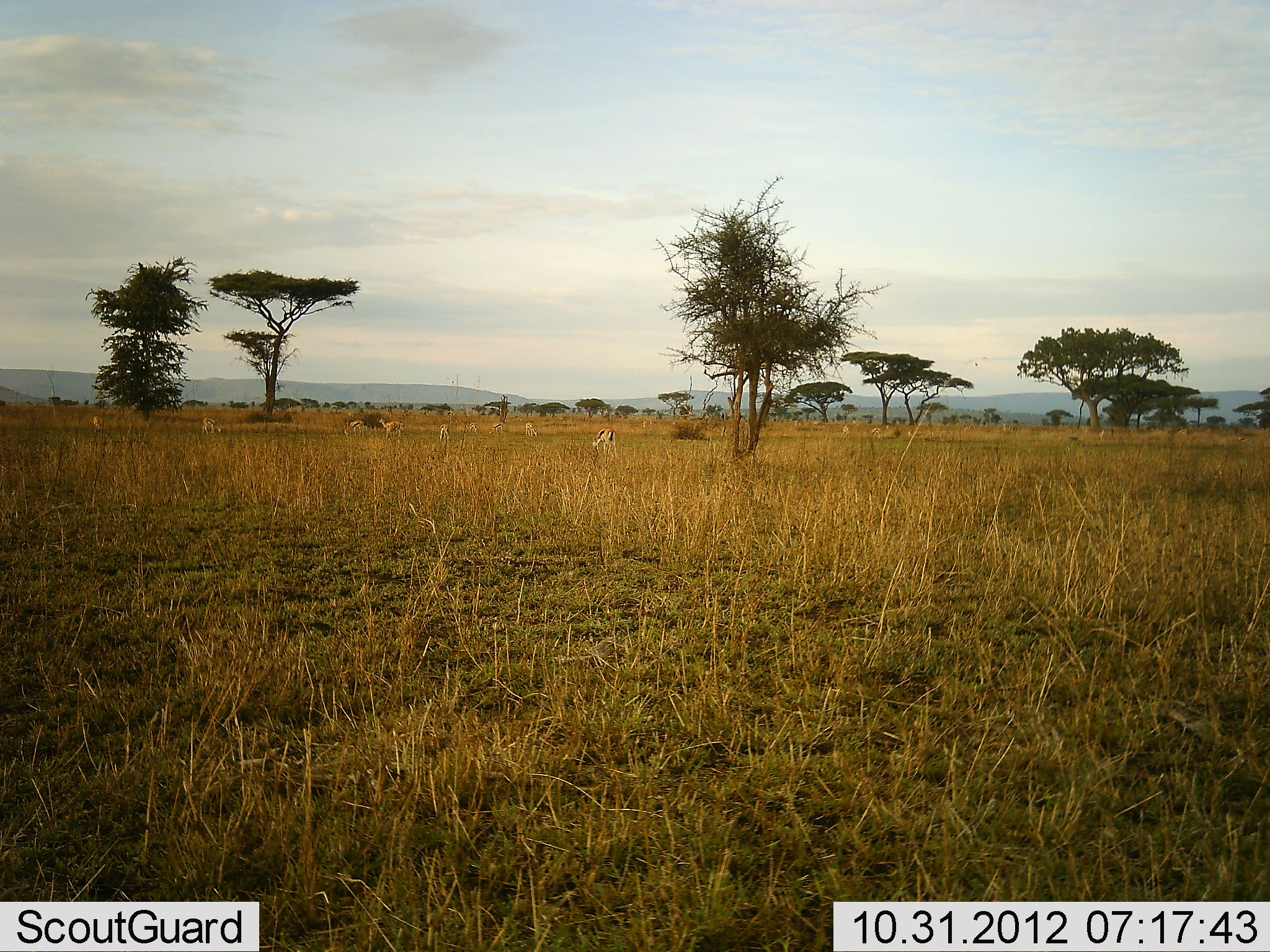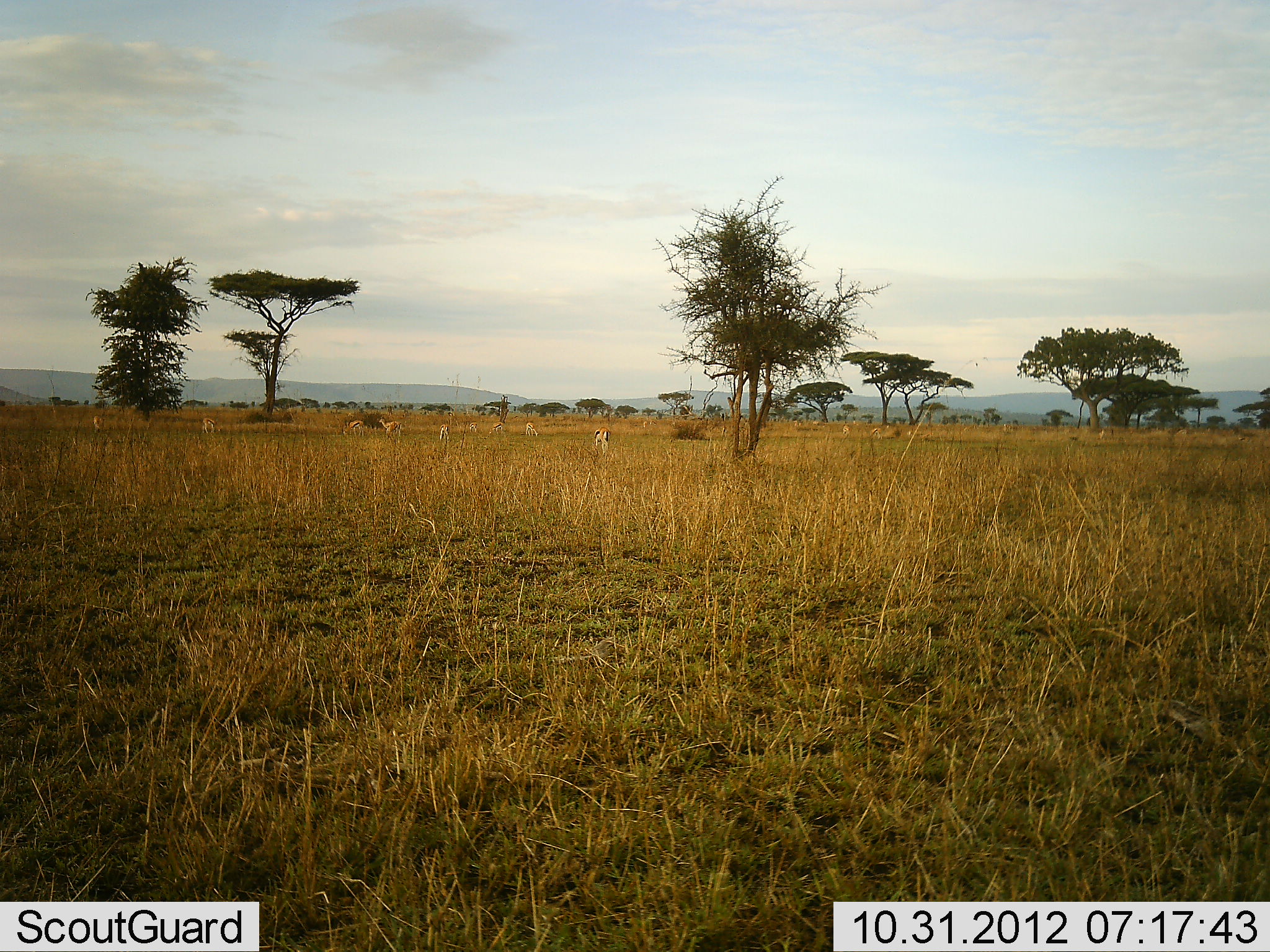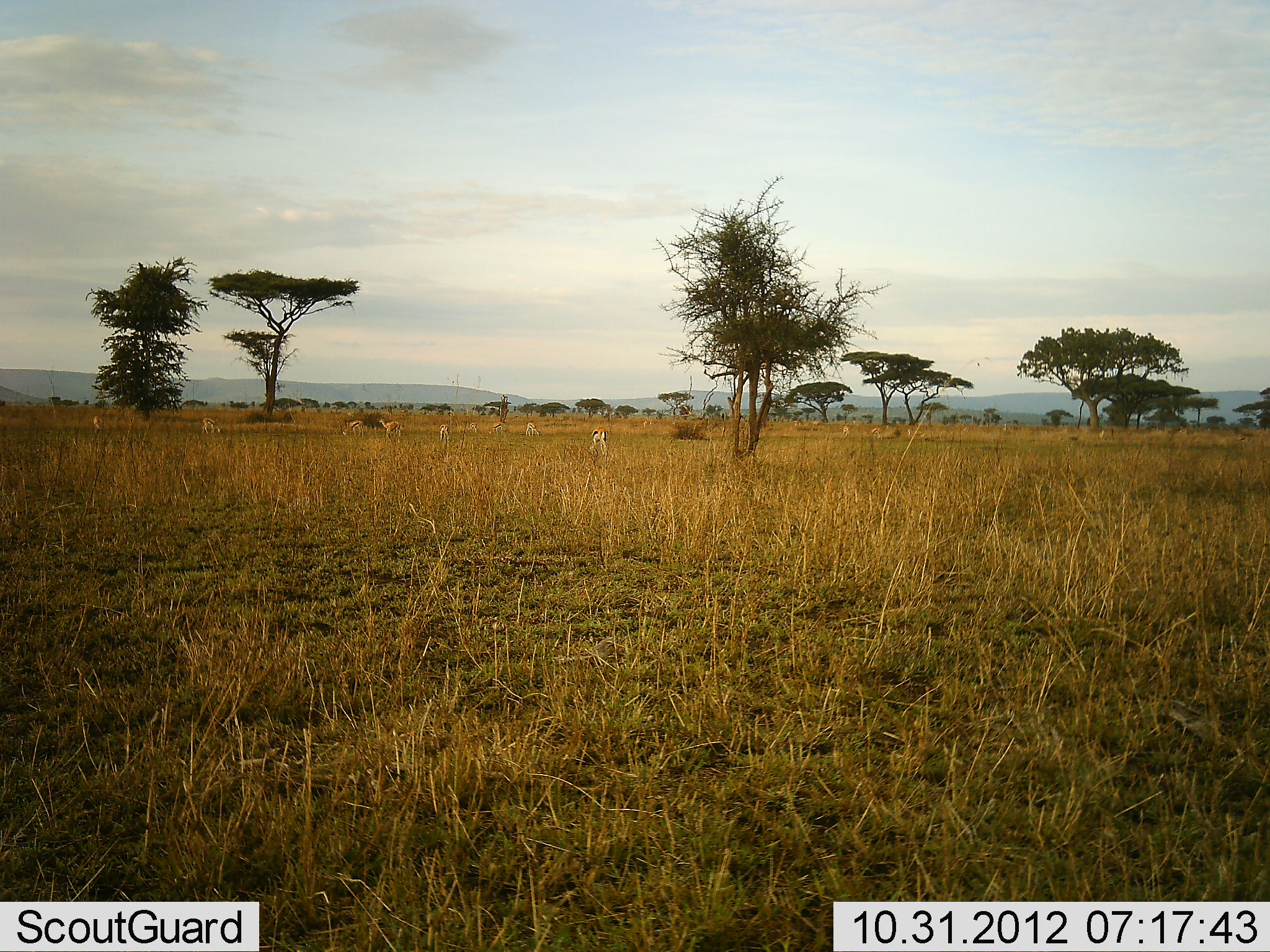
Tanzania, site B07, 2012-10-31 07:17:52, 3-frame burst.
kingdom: Animalia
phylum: Chordata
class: Mammalia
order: Artiodactyla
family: Bovidae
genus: Eudorcas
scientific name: Eudorcas thomsonii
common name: thomson's gazelle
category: gazellethomsons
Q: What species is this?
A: Gazellethomsons (thomson's gazelle) (Eudorcas thomsonii).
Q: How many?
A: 9.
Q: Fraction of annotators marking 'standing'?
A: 90%.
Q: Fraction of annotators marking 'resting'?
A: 0%.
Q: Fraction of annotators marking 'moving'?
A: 30%.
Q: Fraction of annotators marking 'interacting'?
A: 0%.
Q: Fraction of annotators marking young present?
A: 0%.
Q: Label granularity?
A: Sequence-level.